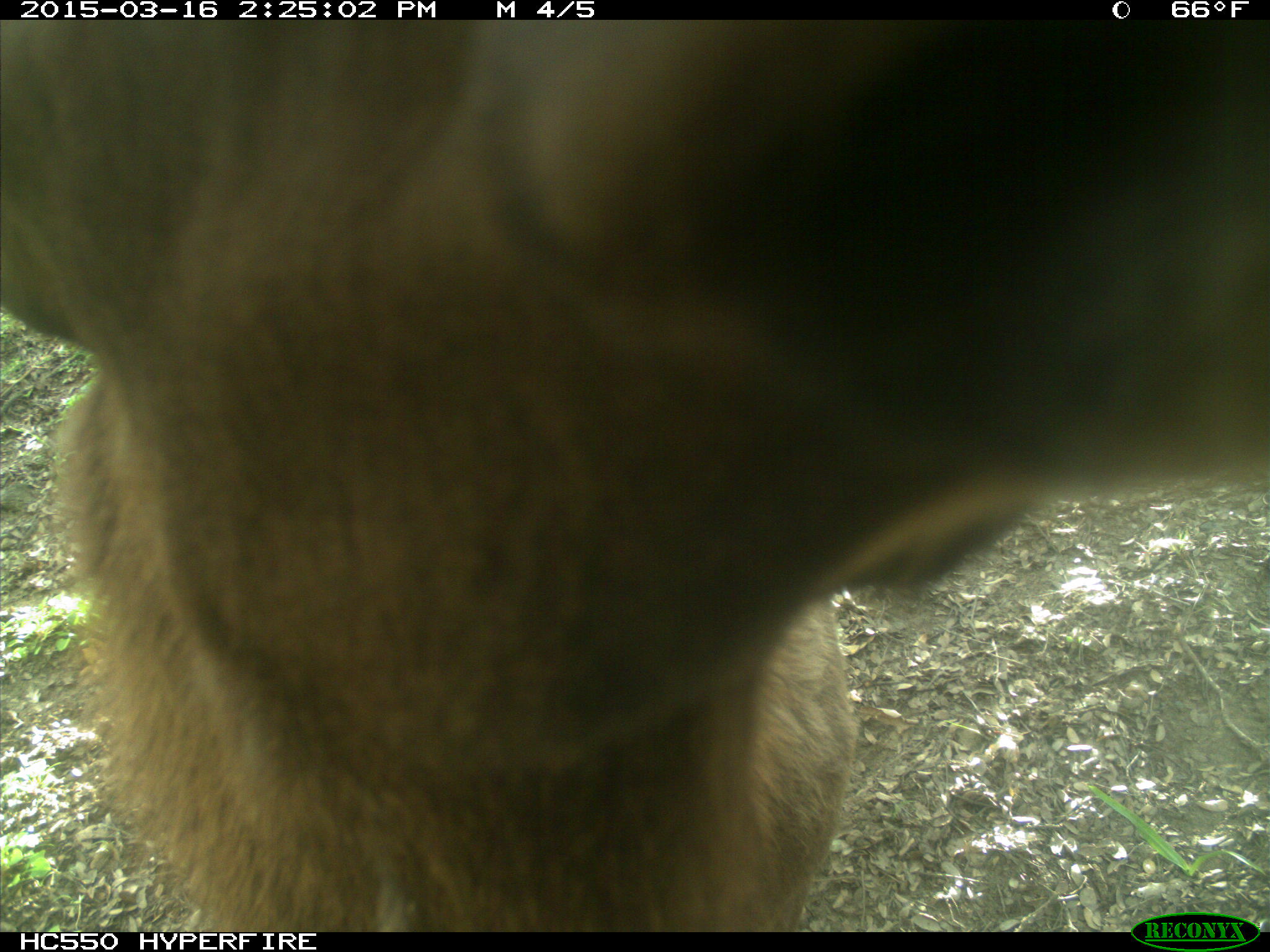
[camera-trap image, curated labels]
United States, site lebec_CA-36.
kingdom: Animalia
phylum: Chordata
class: Mammalia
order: Artiodactyla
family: Cervidae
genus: Cervus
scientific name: Cervus canadensis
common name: elk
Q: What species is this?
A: Cervus canadensis (elk).